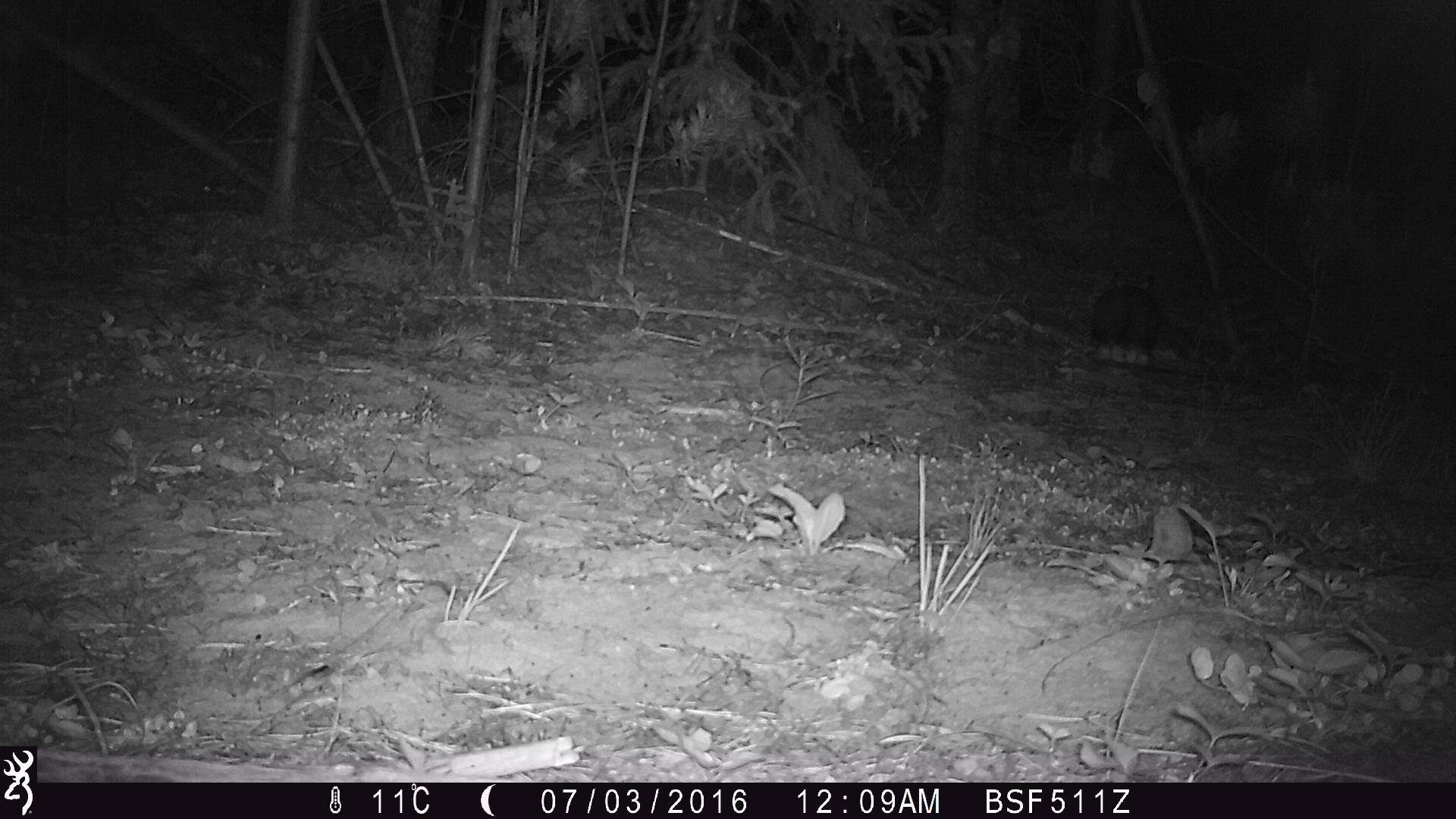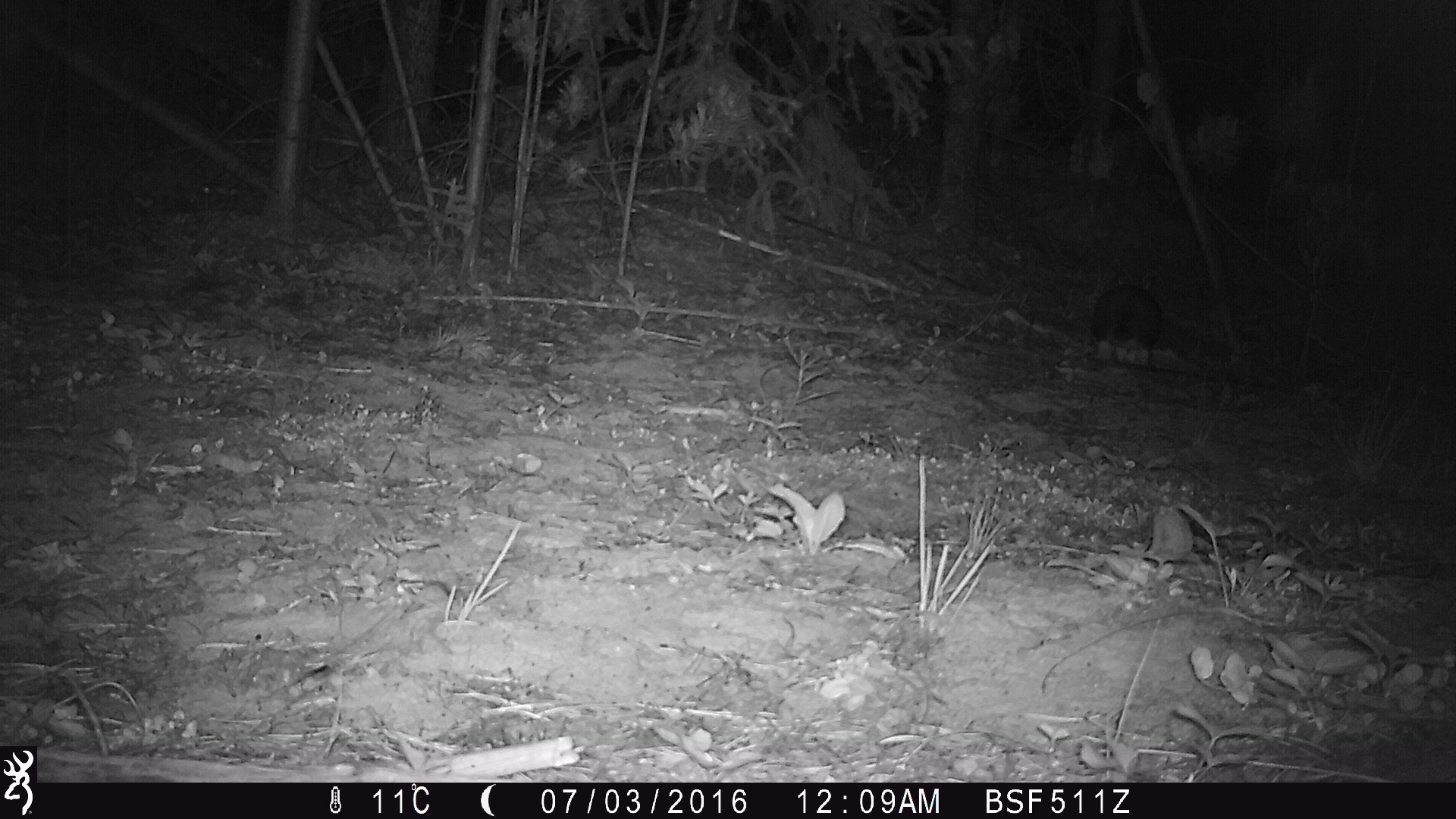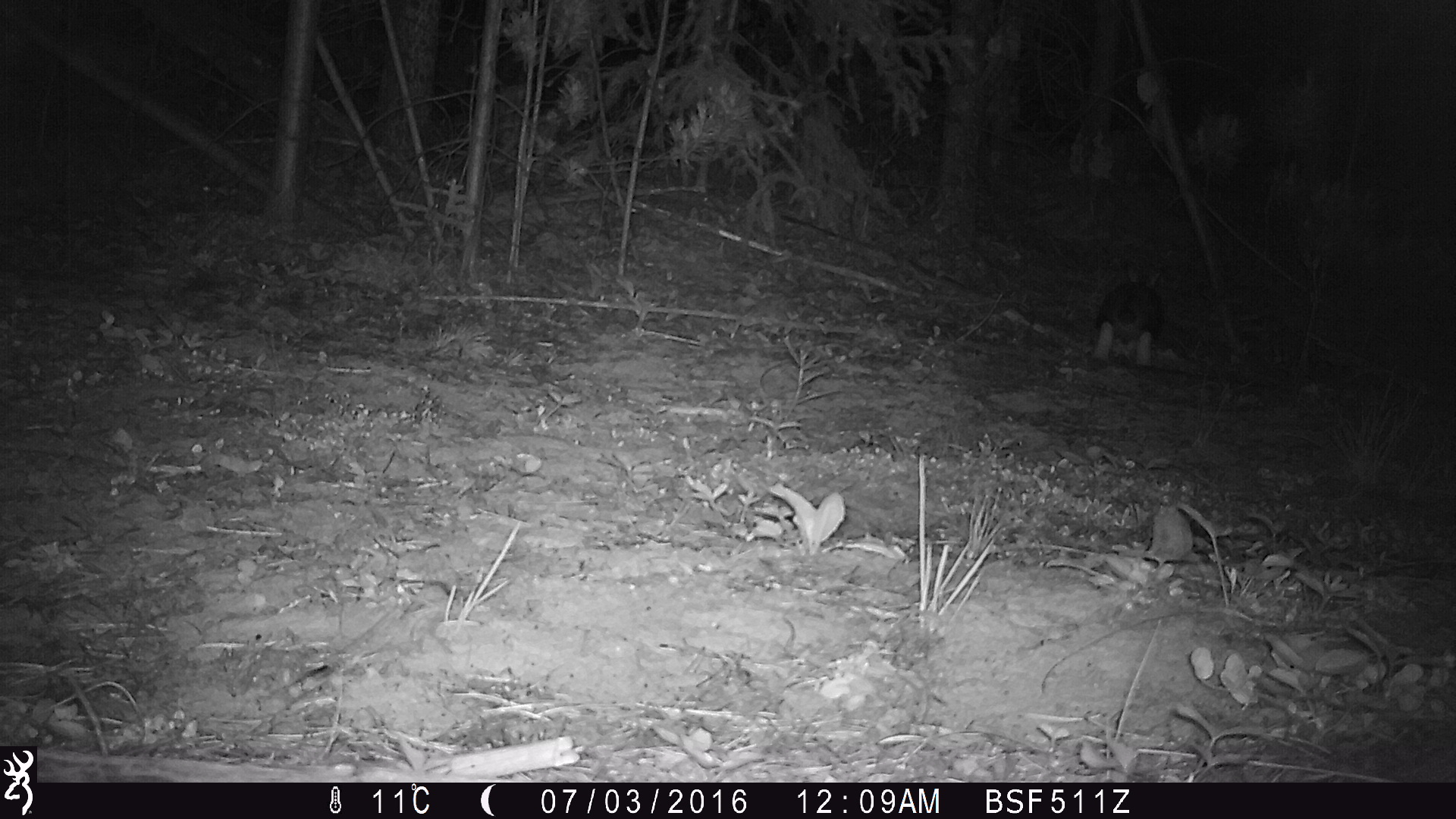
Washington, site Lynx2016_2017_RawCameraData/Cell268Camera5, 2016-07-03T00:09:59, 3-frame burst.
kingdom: Animalia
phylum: Chordata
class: Mammalia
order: Lagomorpha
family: Leporidae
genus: Lepus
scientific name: Lepus americanus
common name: snowshoe hare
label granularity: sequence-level